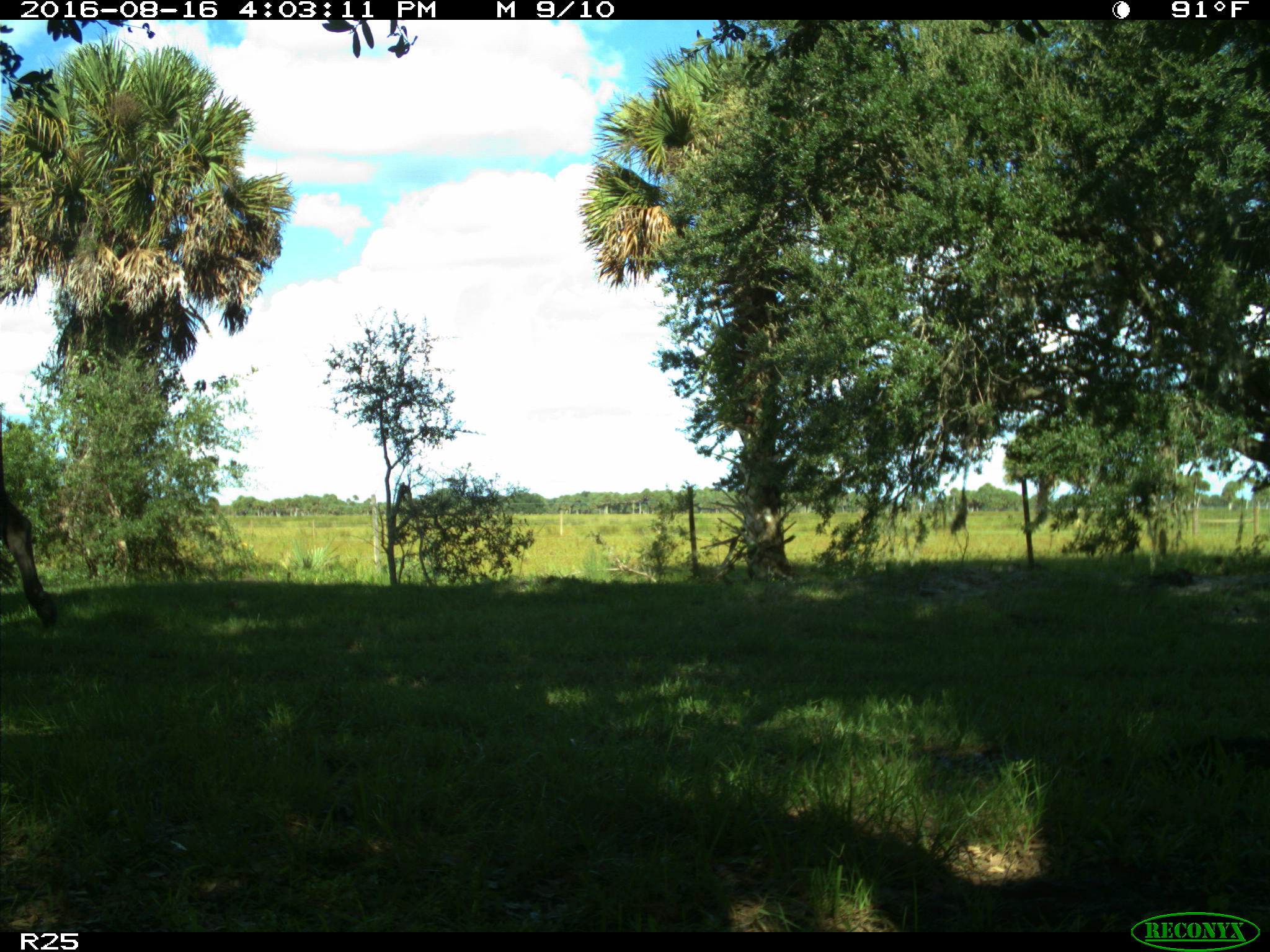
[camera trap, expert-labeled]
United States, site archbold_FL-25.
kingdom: Animalia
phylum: Chordata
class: Mammalia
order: Artiodactyla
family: Bovidae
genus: Bos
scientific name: Bos taurus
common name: domestic cow